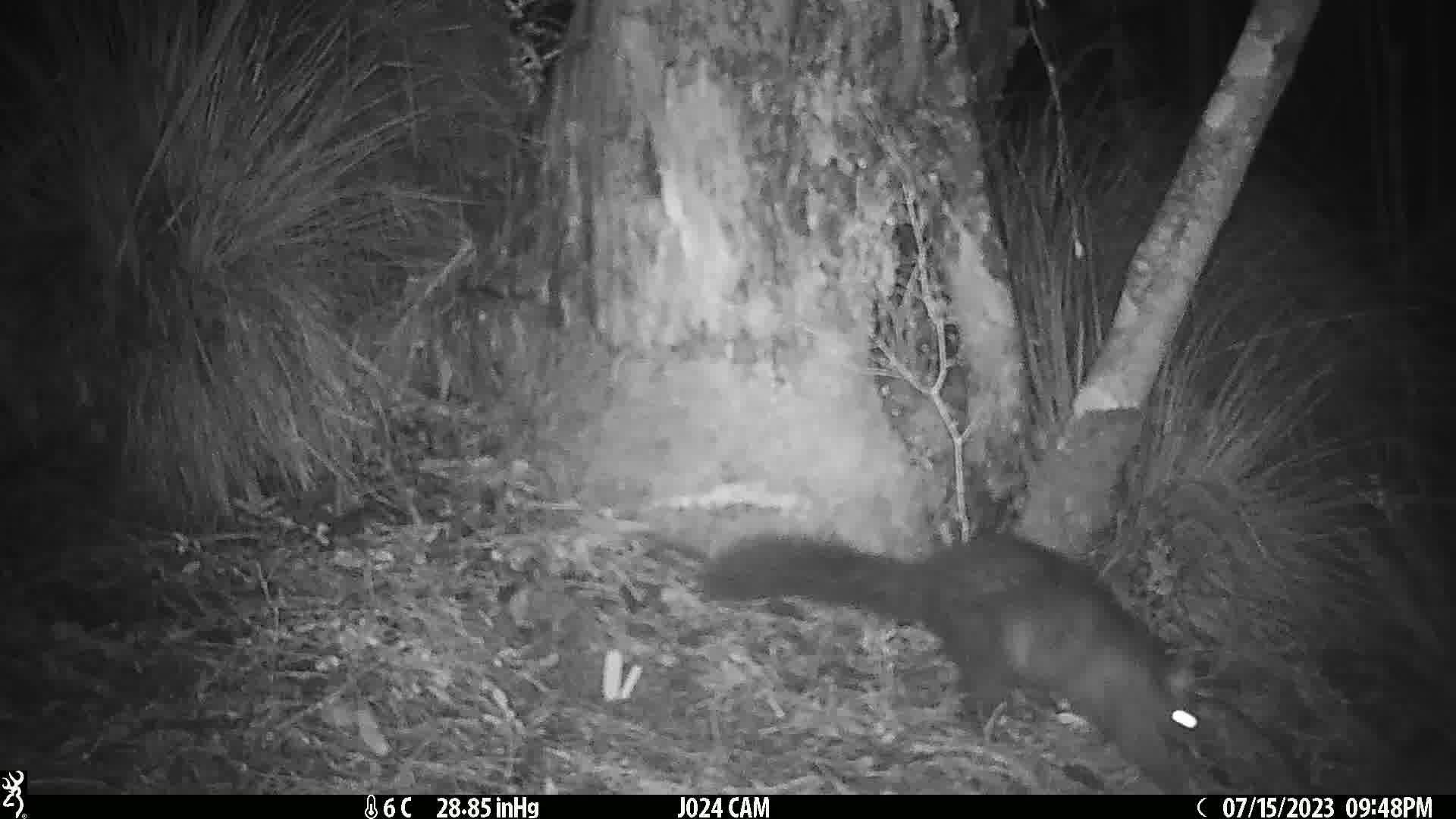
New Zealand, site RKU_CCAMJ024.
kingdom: Animalia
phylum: Chordata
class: Mammalia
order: Diprotodontia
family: Phalangeridae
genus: Trichosurus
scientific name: Trichosurus vulpecula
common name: common brushtail possum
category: possum